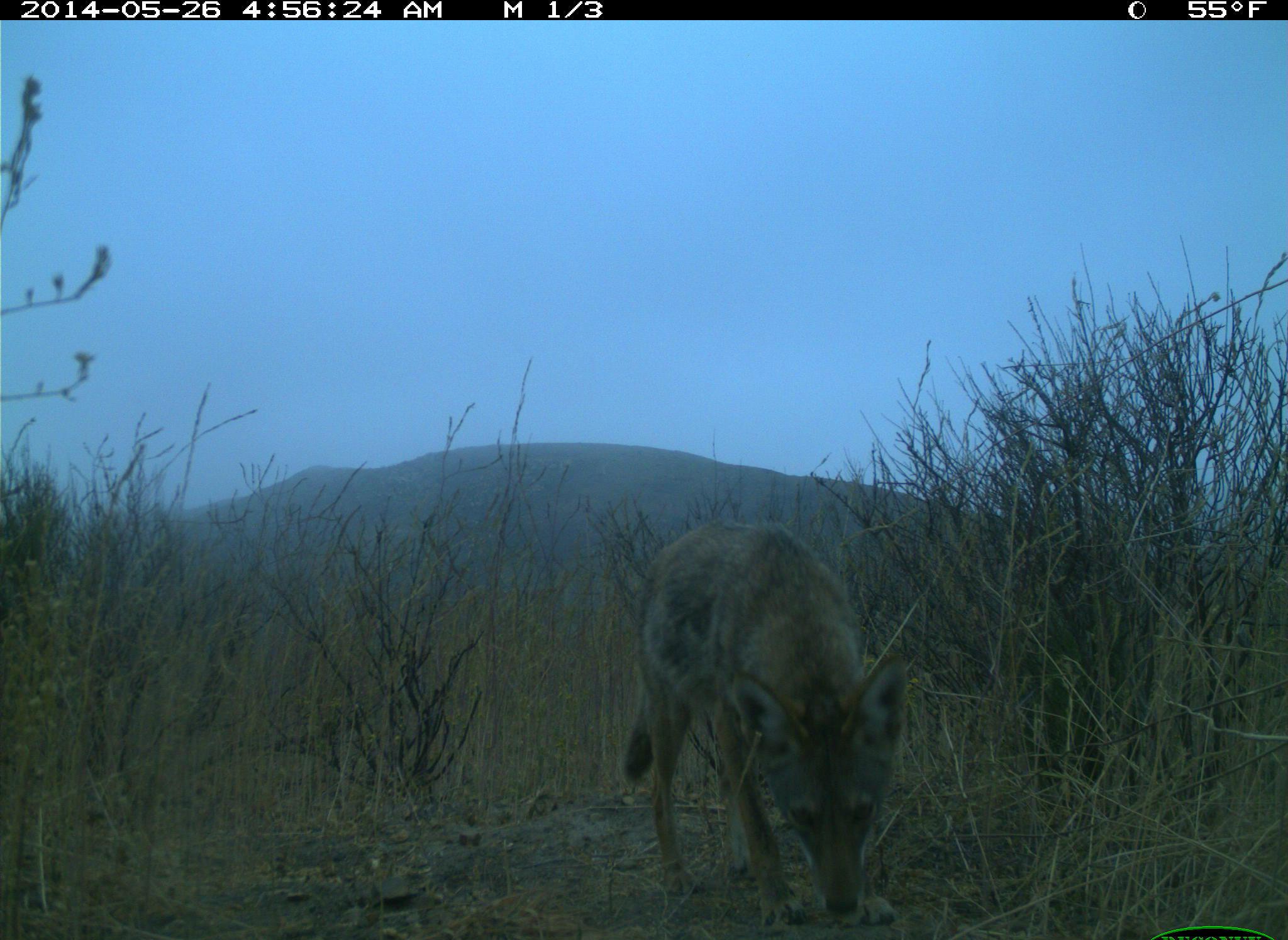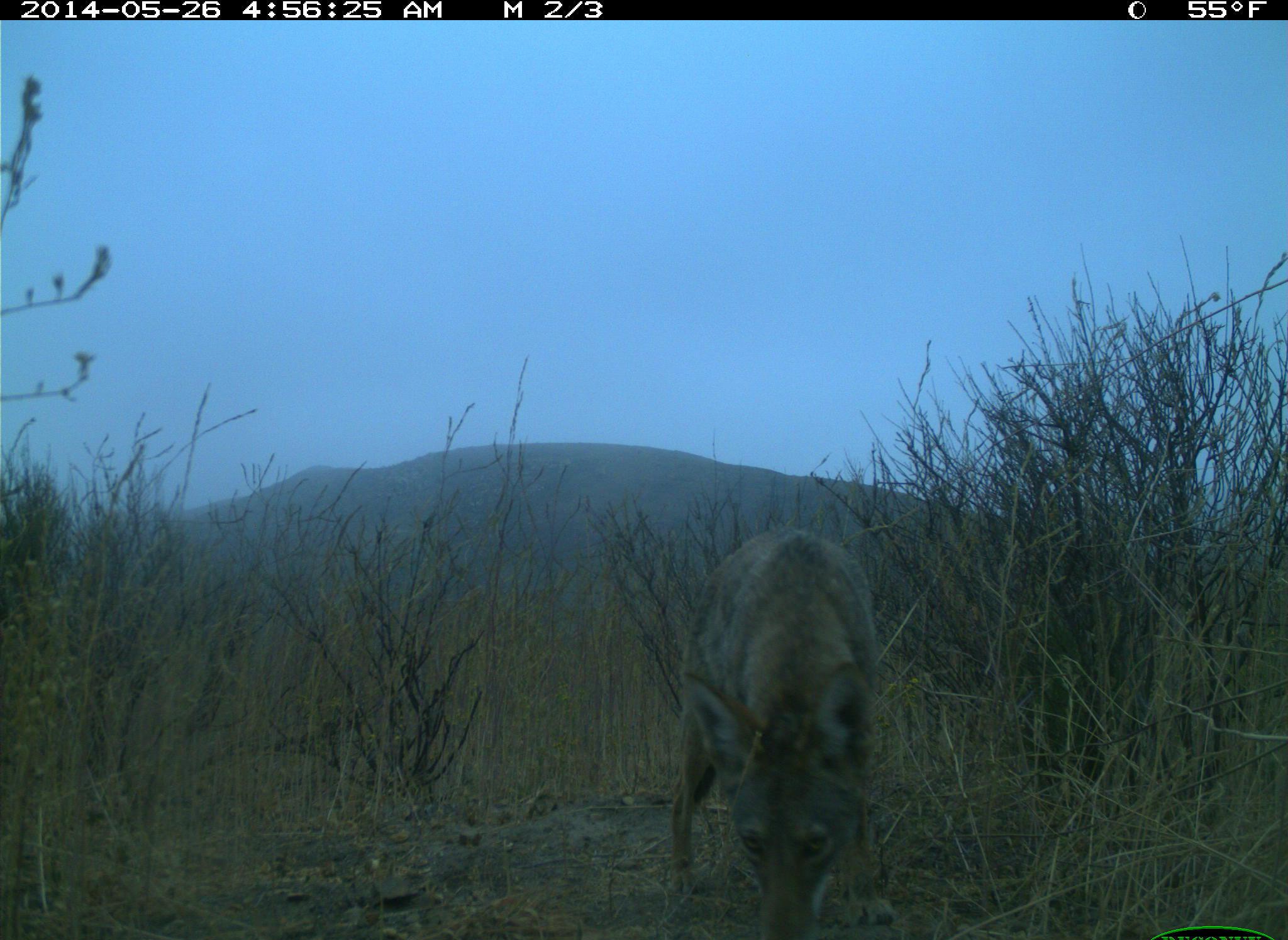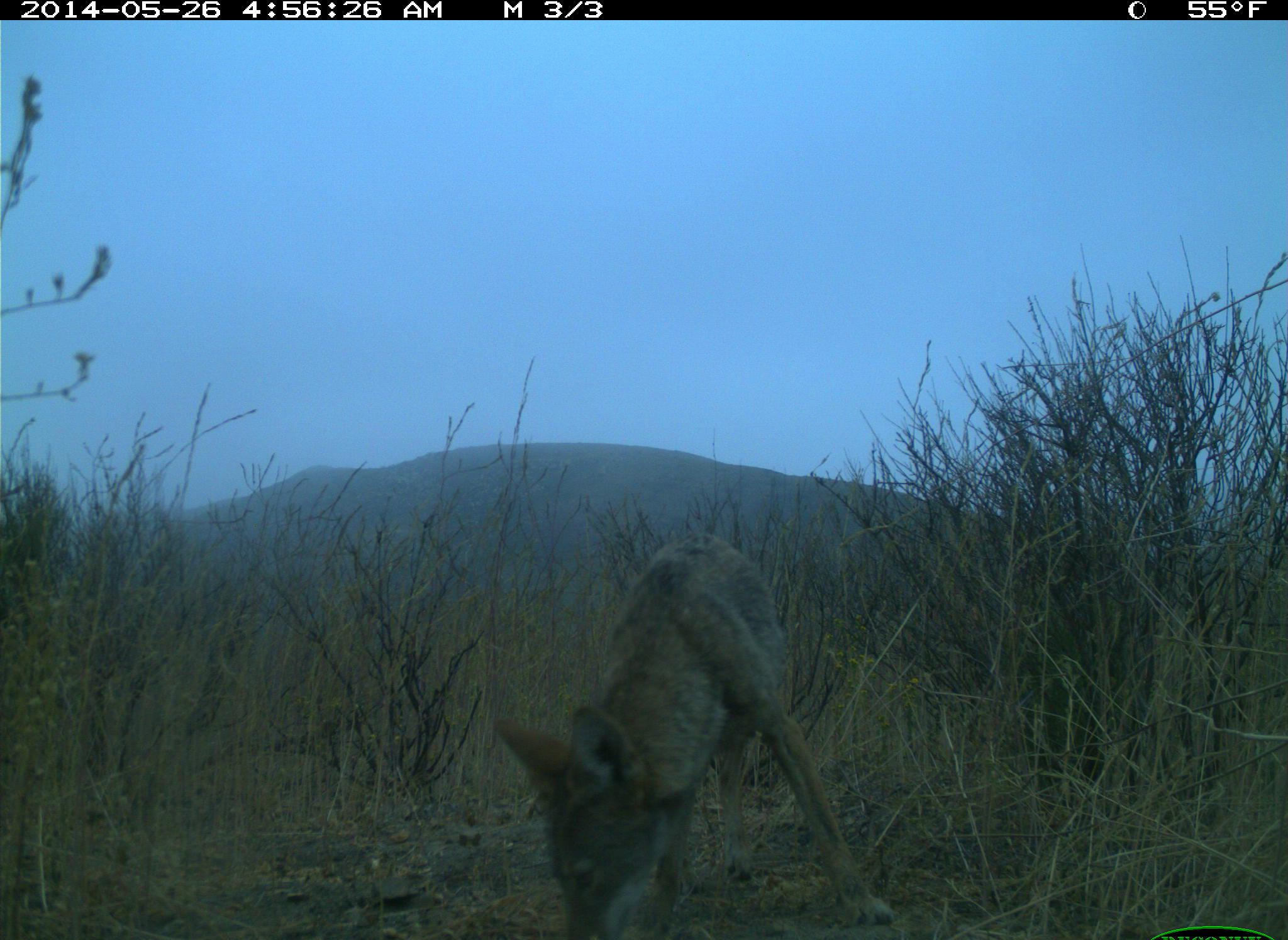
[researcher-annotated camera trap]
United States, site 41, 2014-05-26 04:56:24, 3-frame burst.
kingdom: Animalia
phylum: Chordata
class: Mammalia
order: Carnivora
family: Canidae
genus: Canis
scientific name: Canis latrans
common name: coyote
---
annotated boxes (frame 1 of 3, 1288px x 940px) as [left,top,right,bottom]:
coyote: [622,519,909,932]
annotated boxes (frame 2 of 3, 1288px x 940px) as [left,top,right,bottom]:
coyote: [669,528,900,940]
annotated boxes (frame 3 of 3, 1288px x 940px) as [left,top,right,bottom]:
coyote: [491,532,901,938]